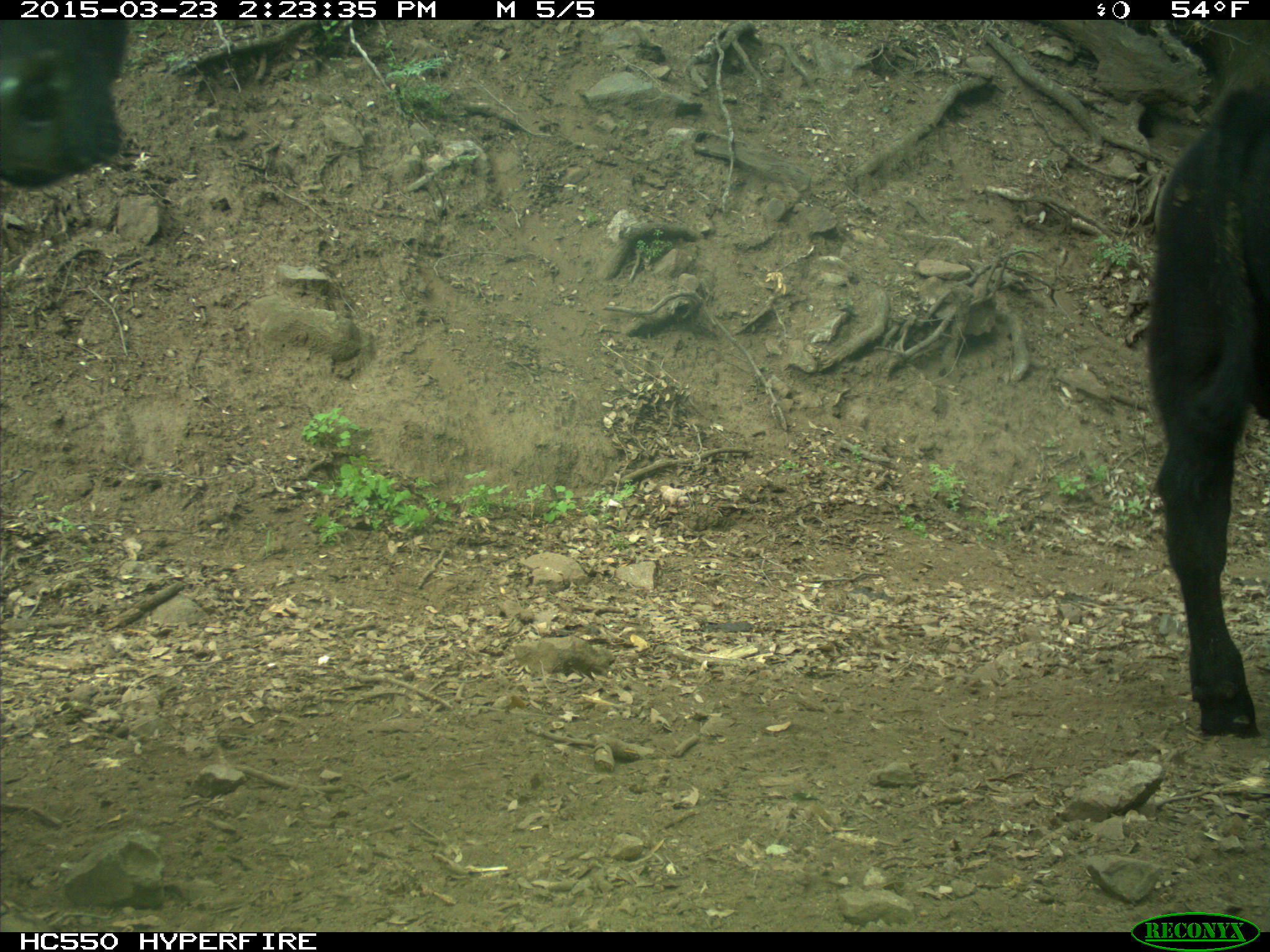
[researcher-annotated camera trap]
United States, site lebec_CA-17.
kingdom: Animalia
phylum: Chordata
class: Mammalia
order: Artiodactyla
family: Bovidae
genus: Bos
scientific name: Bos taurus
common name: domestic cow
Bos taurus (domestic cow).